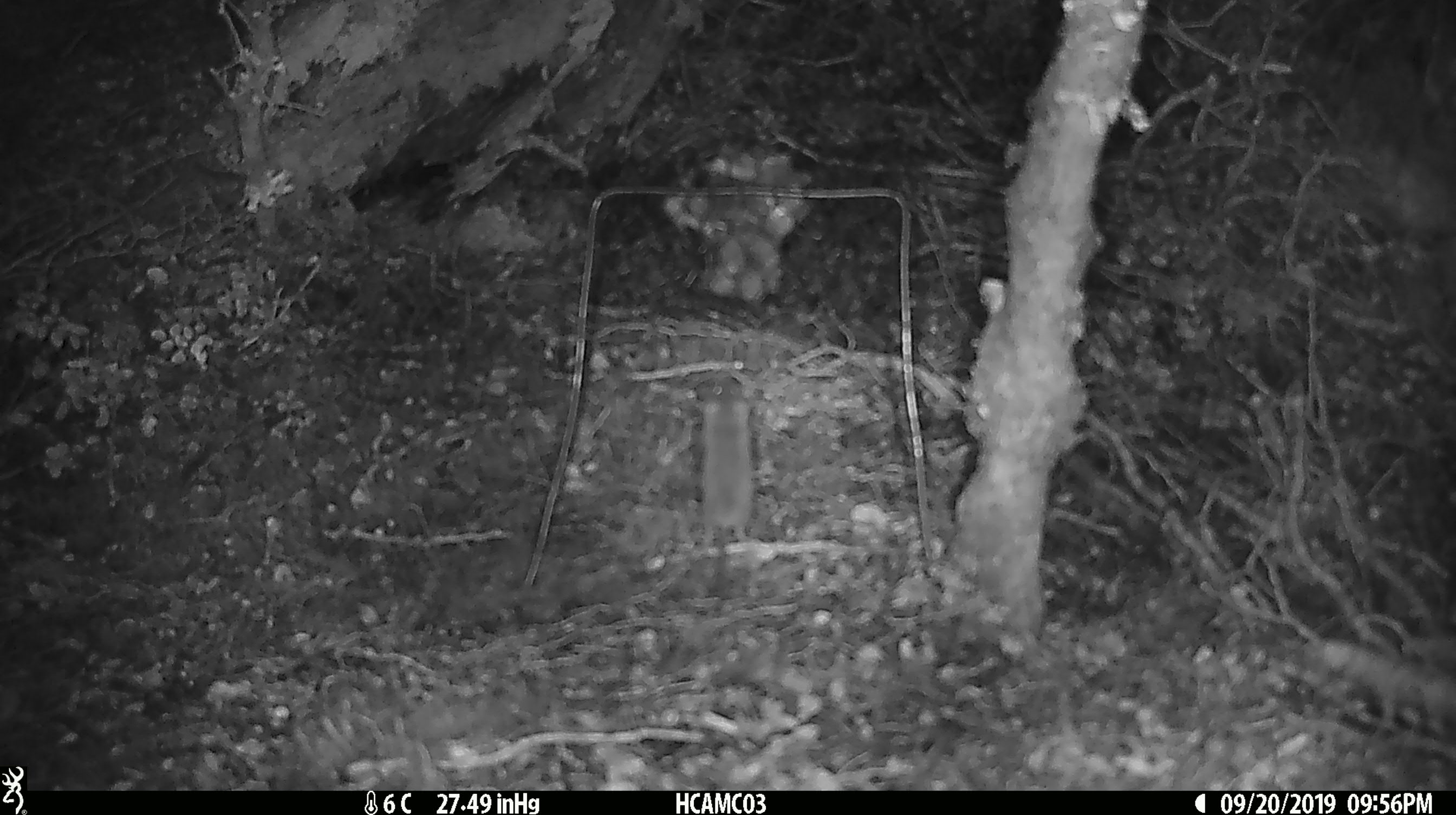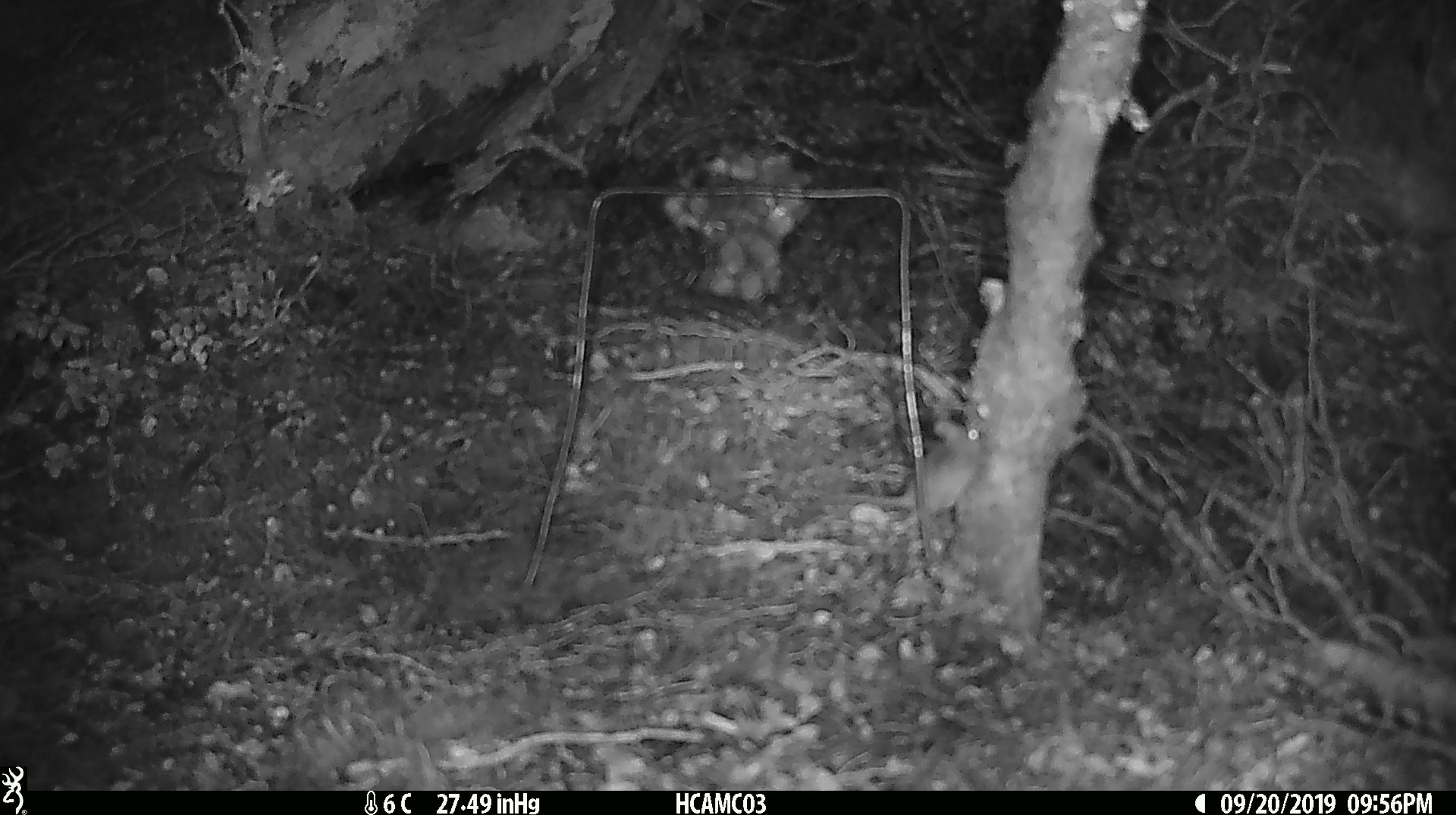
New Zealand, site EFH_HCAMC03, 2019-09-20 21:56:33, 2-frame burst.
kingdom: Animalia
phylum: Chordata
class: Mammalia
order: Rodentia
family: Muridae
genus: Mus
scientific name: Mus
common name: mouse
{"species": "mouse (Mus)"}